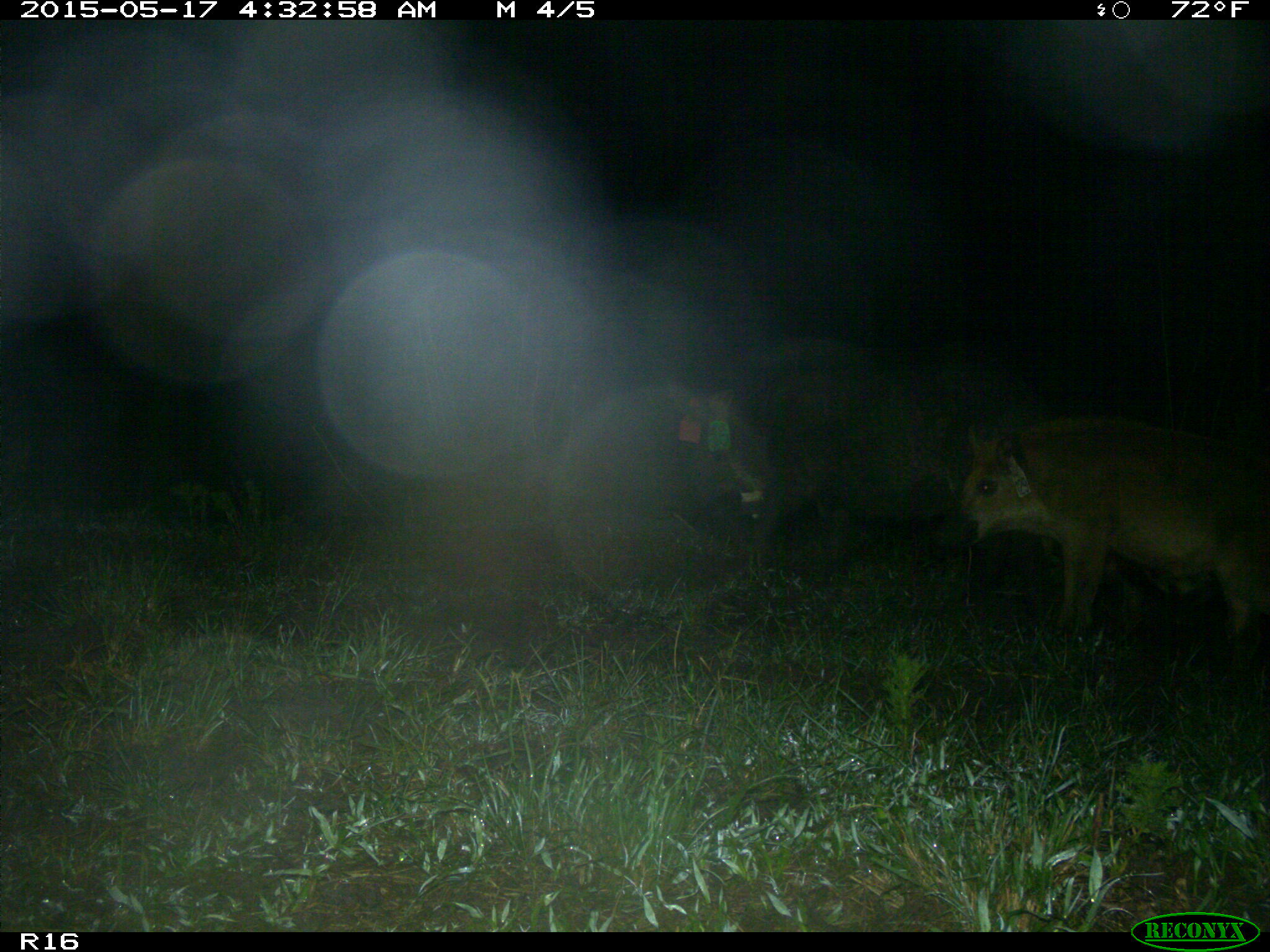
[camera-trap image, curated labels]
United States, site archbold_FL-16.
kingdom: Animalia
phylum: Chordata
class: Mammalia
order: Artiodactyla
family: Suidae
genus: Sus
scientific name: Sus scrofa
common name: wild boar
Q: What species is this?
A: Sus scrofa (wild boar).